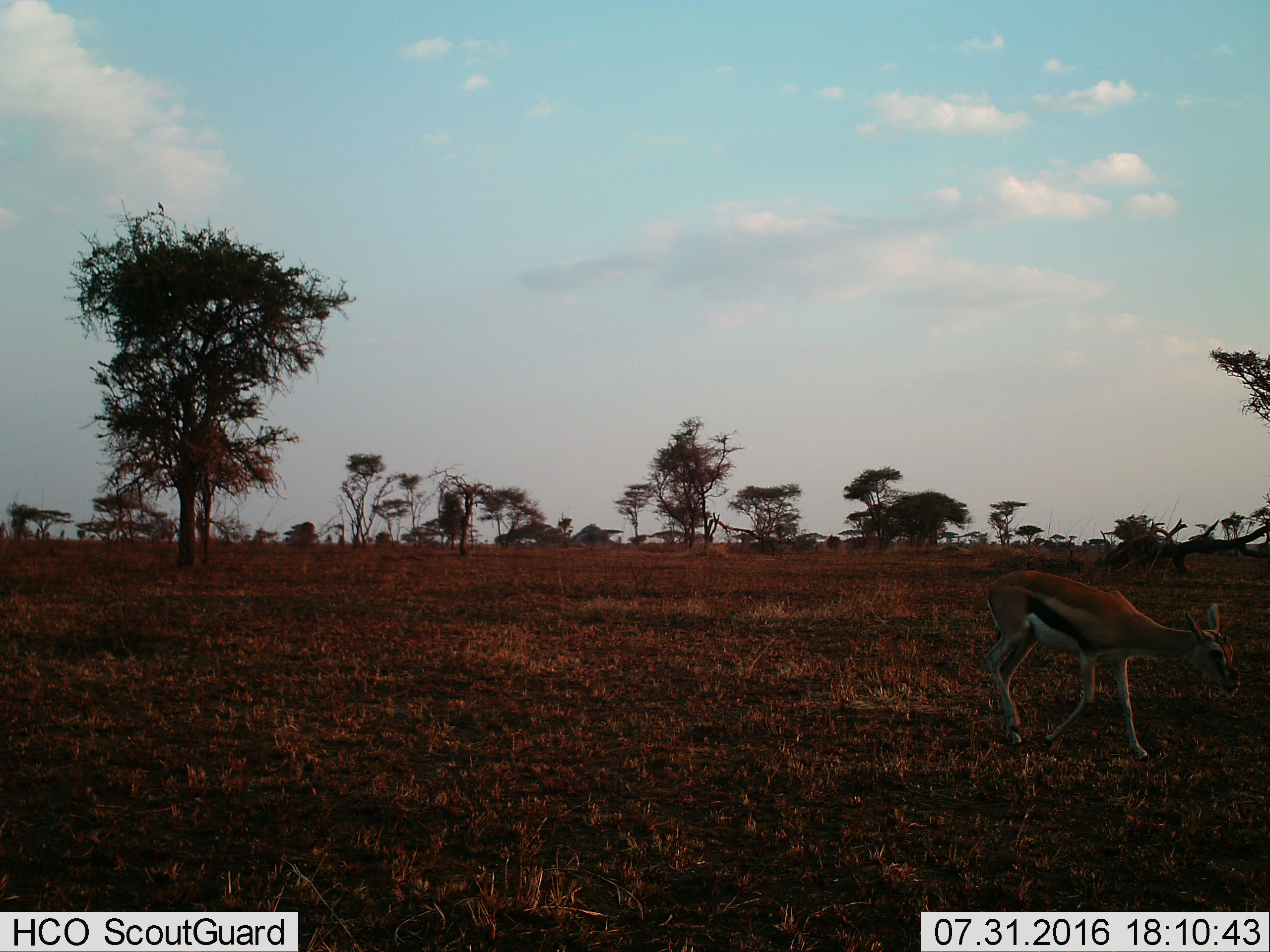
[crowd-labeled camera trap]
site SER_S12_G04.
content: unidentified animal